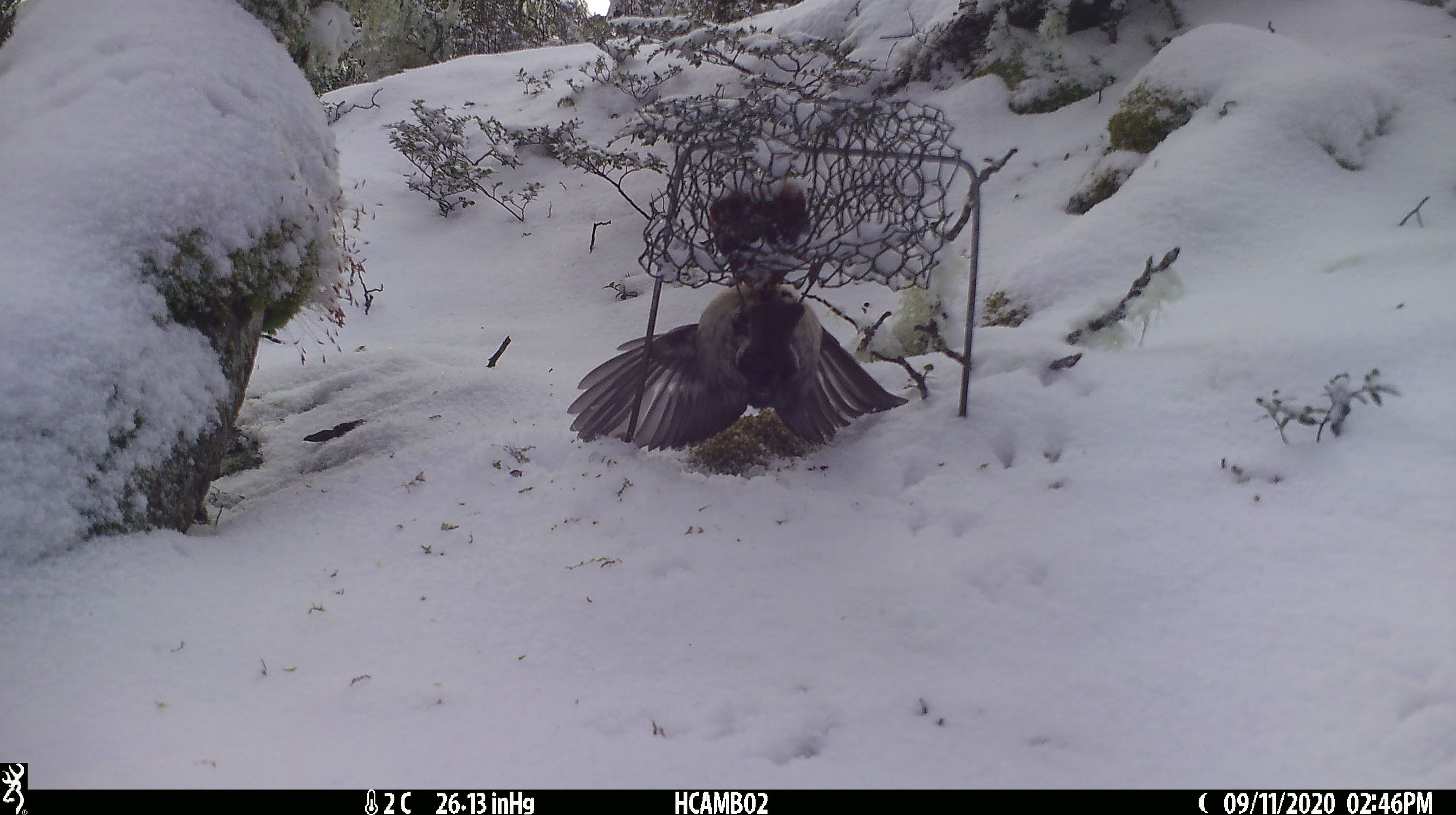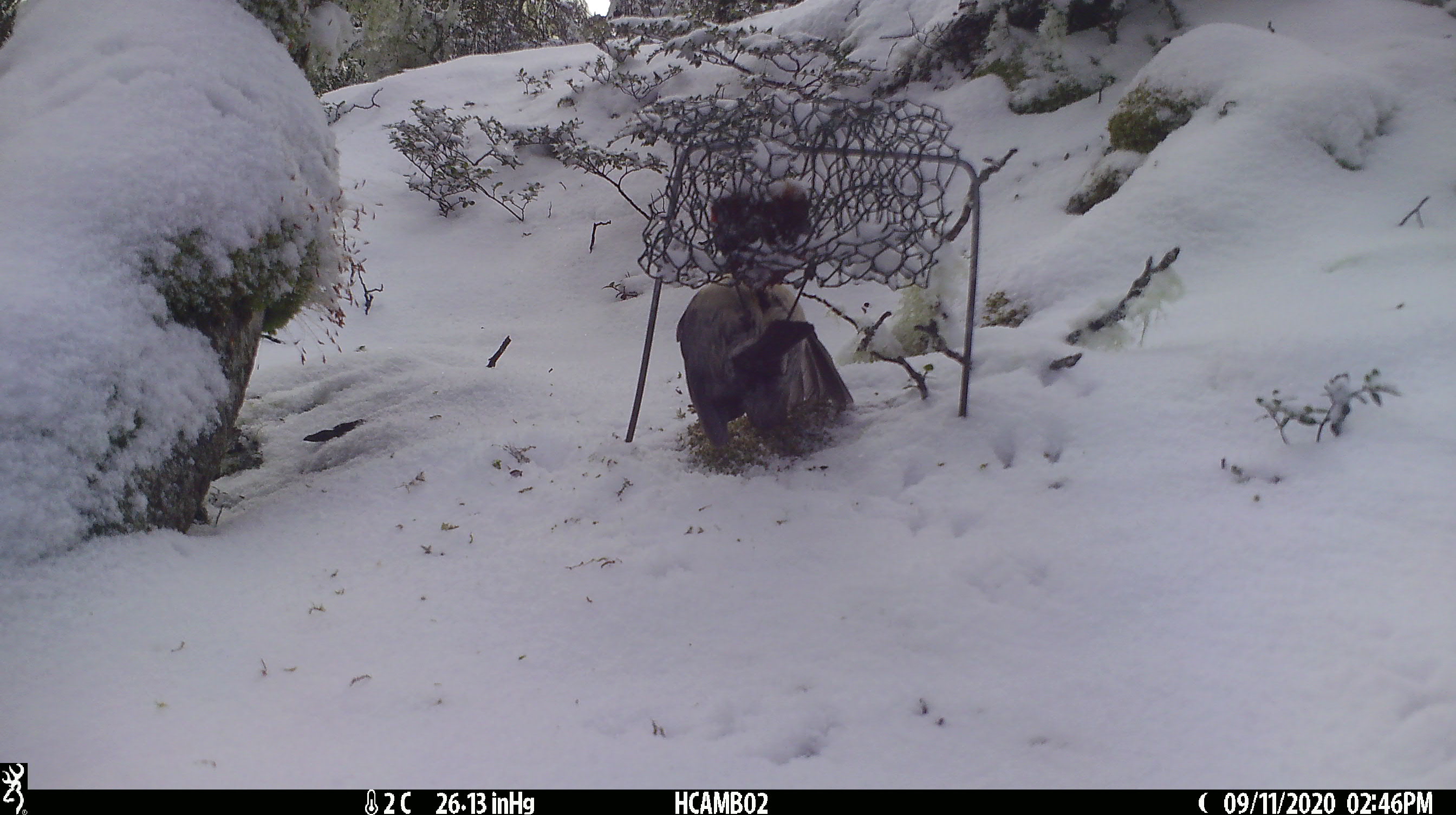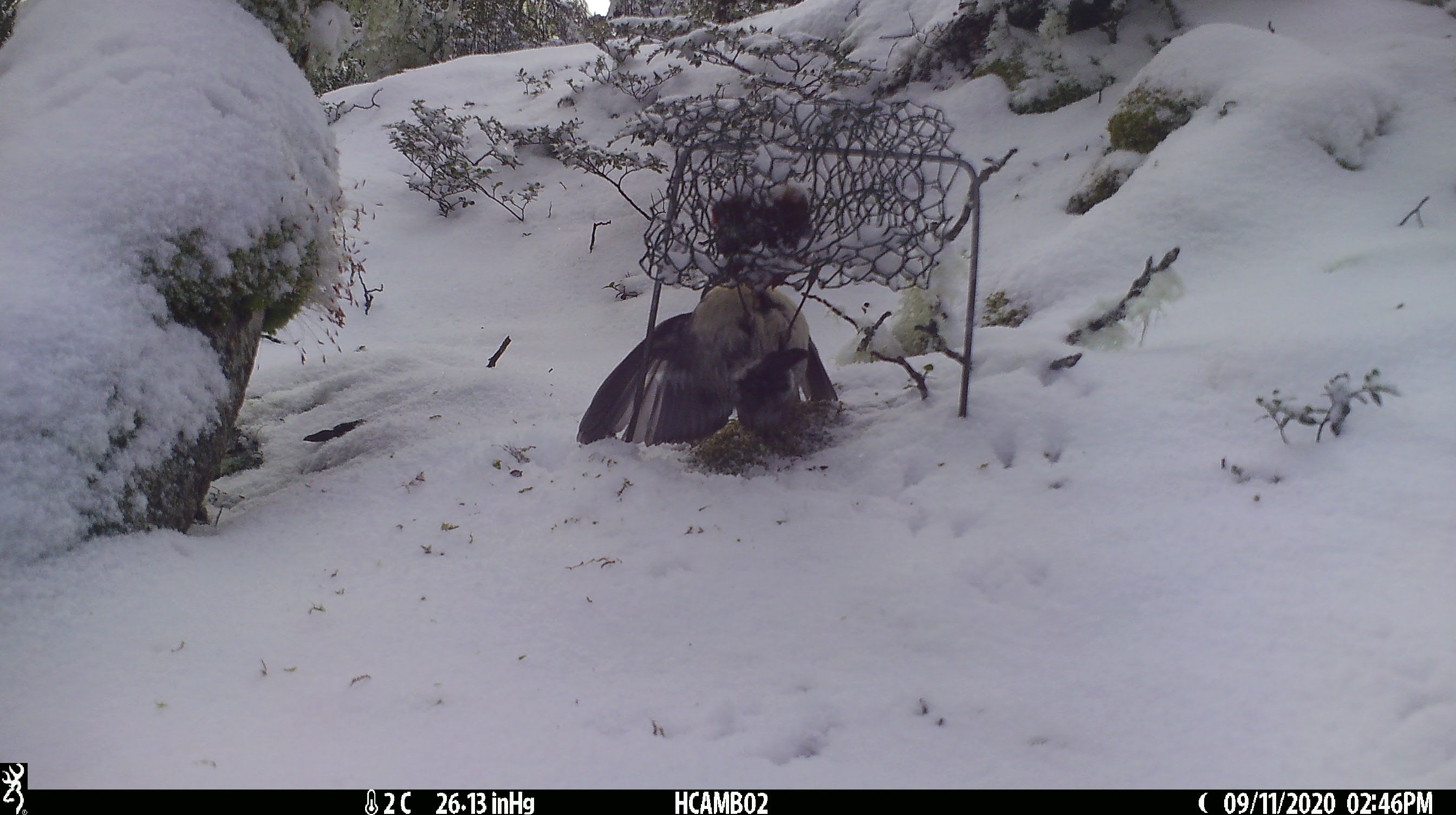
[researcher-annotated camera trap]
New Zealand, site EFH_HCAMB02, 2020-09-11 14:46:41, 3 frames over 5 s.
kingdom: Animalia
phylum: Chordata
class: Aves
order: Passeriformes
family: Petroicidae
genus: Petroica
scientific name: Petroica australis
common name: new zealand robin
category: robin